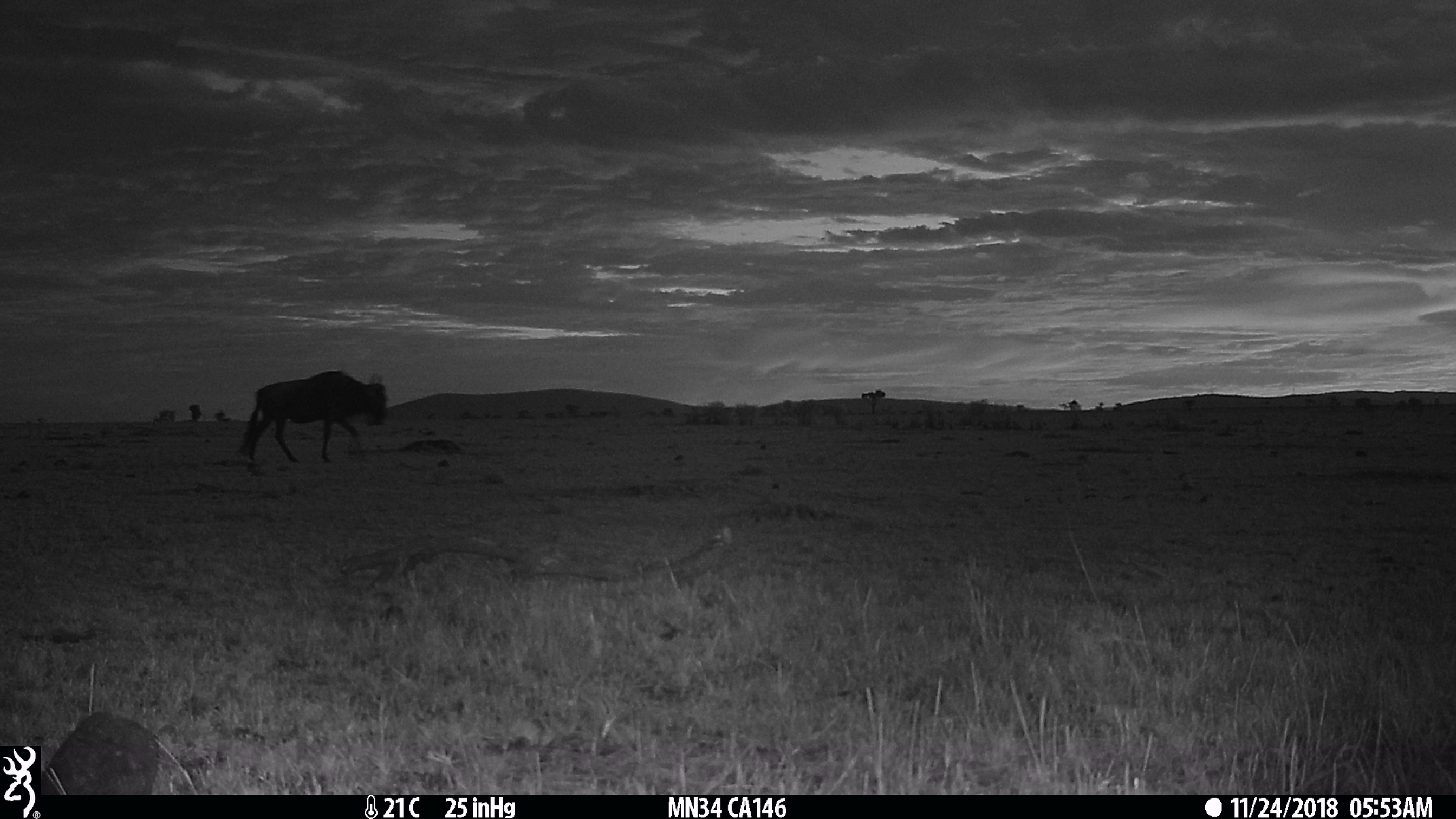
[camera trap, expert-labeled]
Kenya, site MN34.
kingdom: Animalia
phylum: Chordata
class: Mammalia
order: Artiodactyla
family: Bovidae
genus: Connochaetes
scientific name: Connochaetes taurinus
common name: blue wildebeest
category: wildebeest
Wildebeest (blue wildebeest) (Connochaetes taurinus).